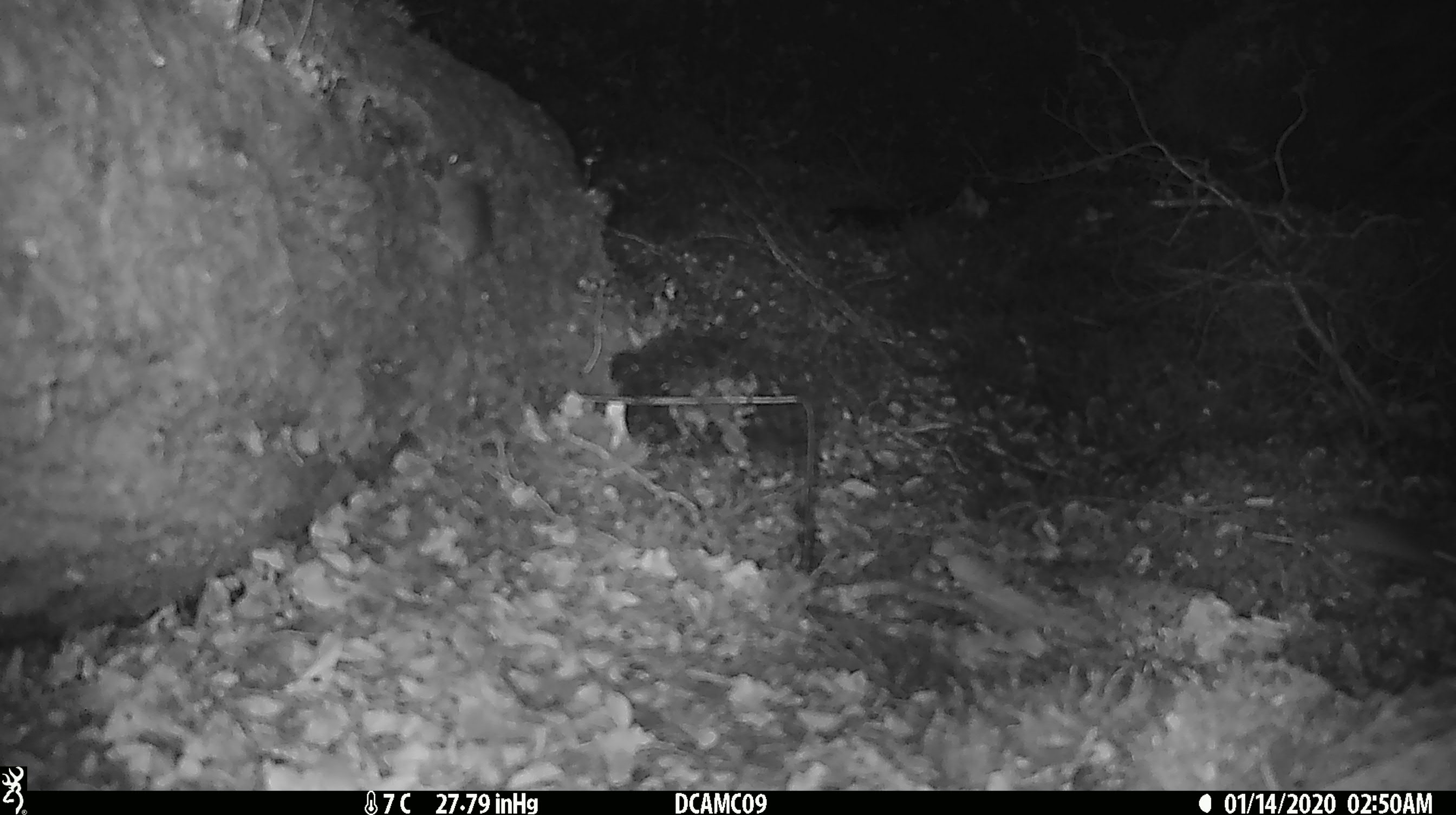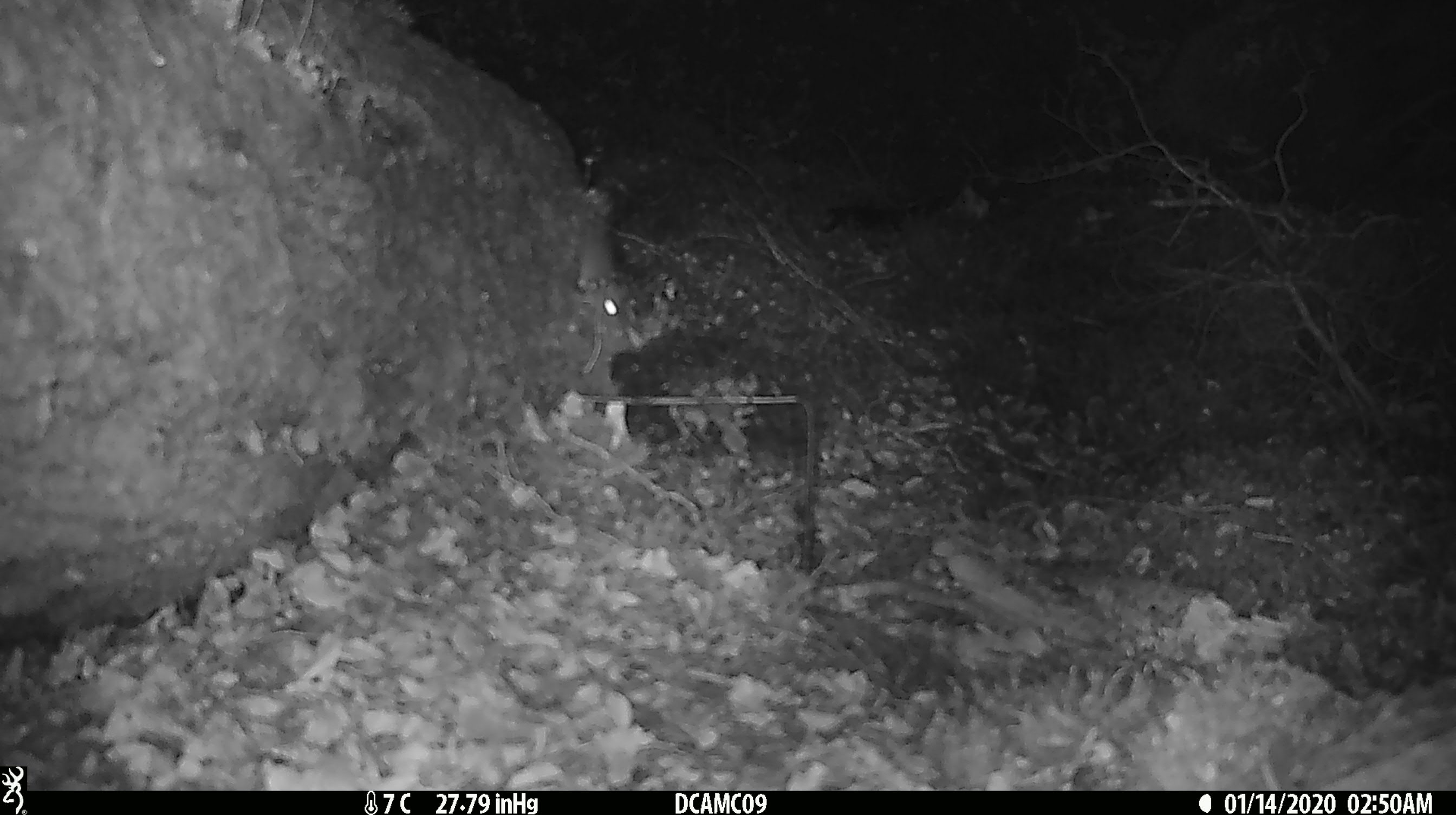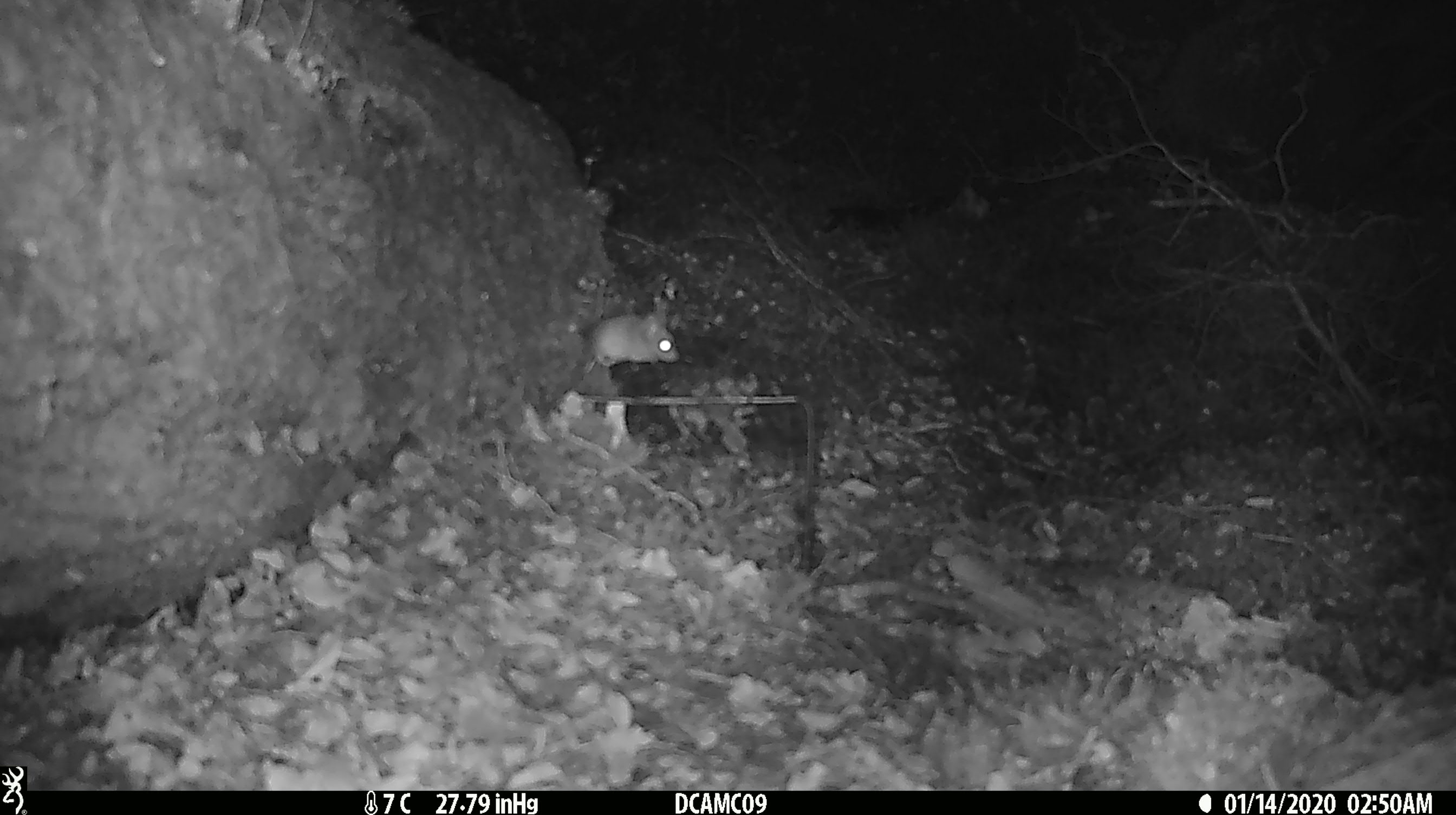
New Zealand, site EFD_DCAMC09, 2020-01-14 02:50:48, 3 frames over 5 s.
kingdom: Animalia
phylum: Chordata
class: Mammalia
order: Rodentia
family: Muridae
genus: Mus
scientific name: Mus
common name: mouse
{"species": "mouse (Mus)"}